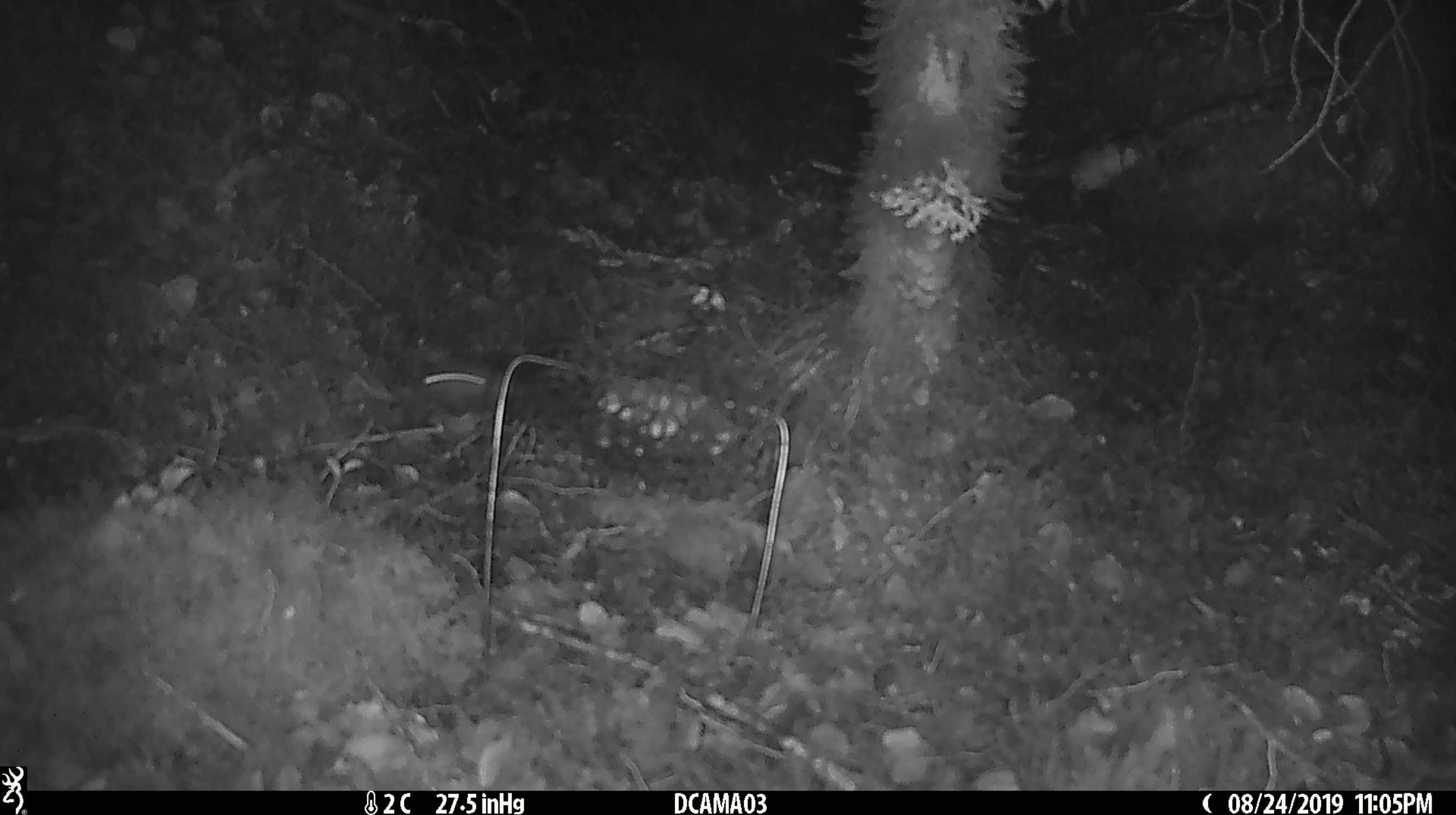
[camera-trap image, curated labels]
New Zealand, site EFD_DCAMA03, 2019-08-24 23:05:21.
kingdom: Animalia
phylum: Chordata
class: Mammalia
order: Rodentia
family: Muridae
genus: Mus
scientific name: Mus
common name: mouse